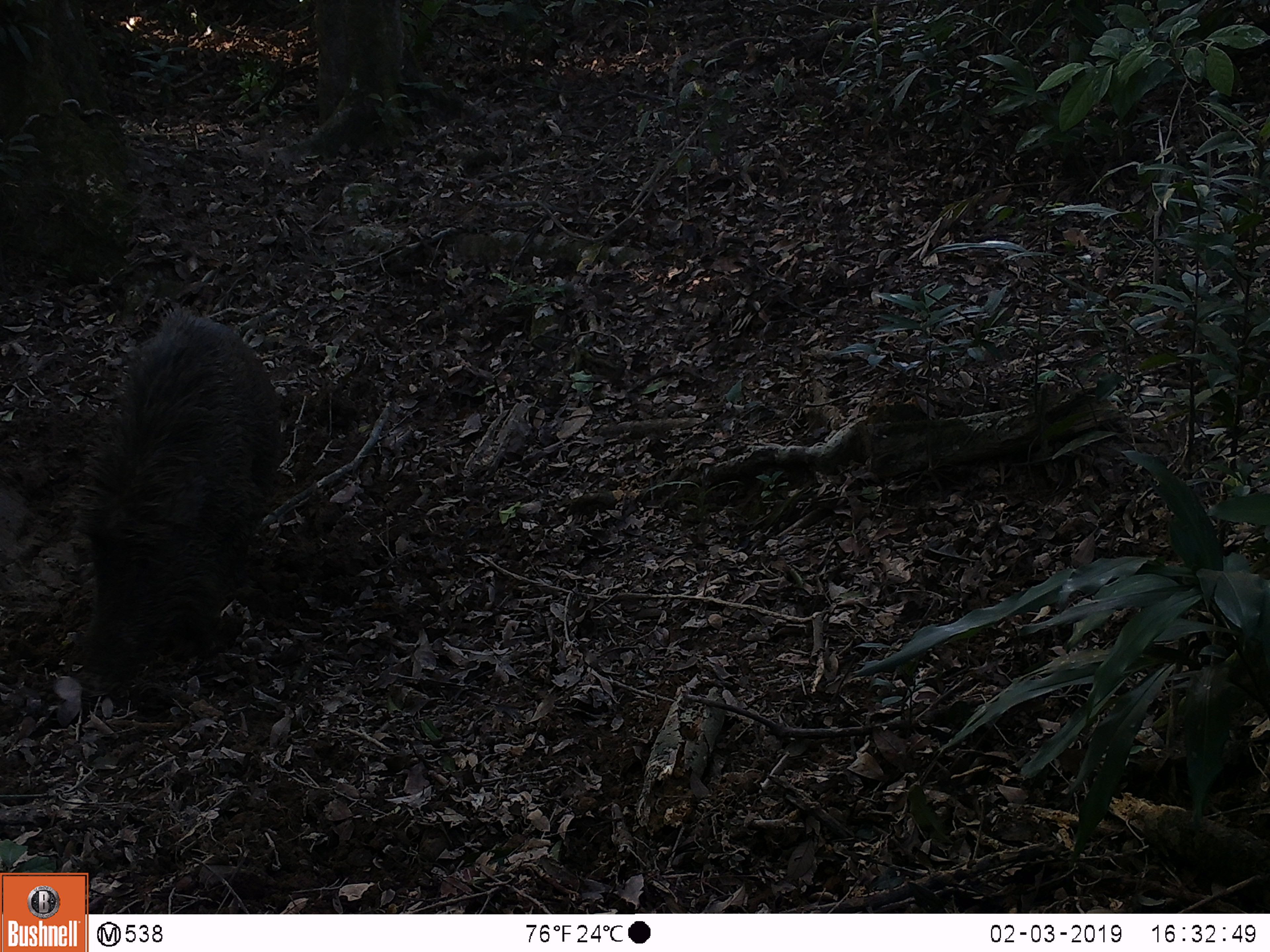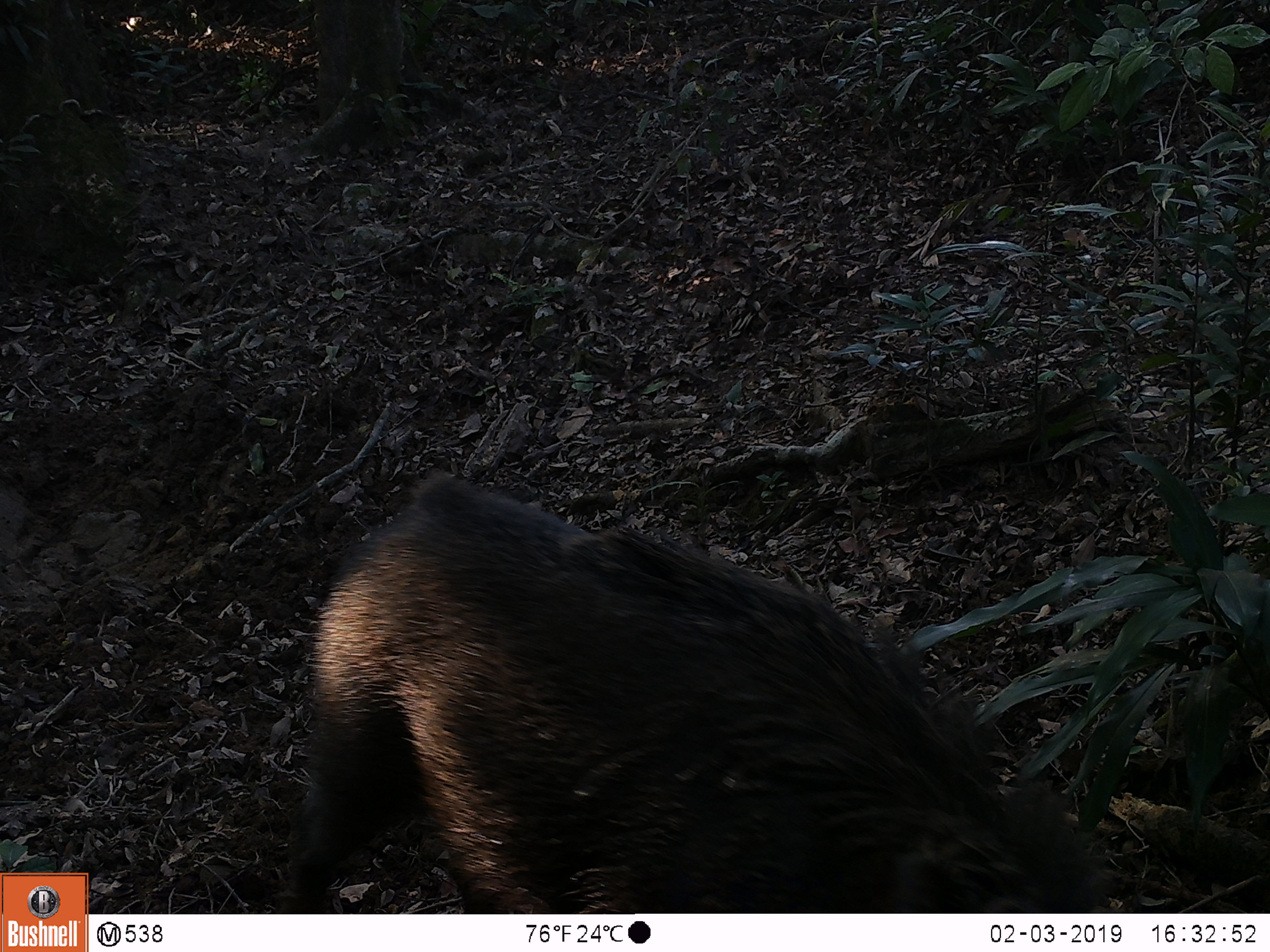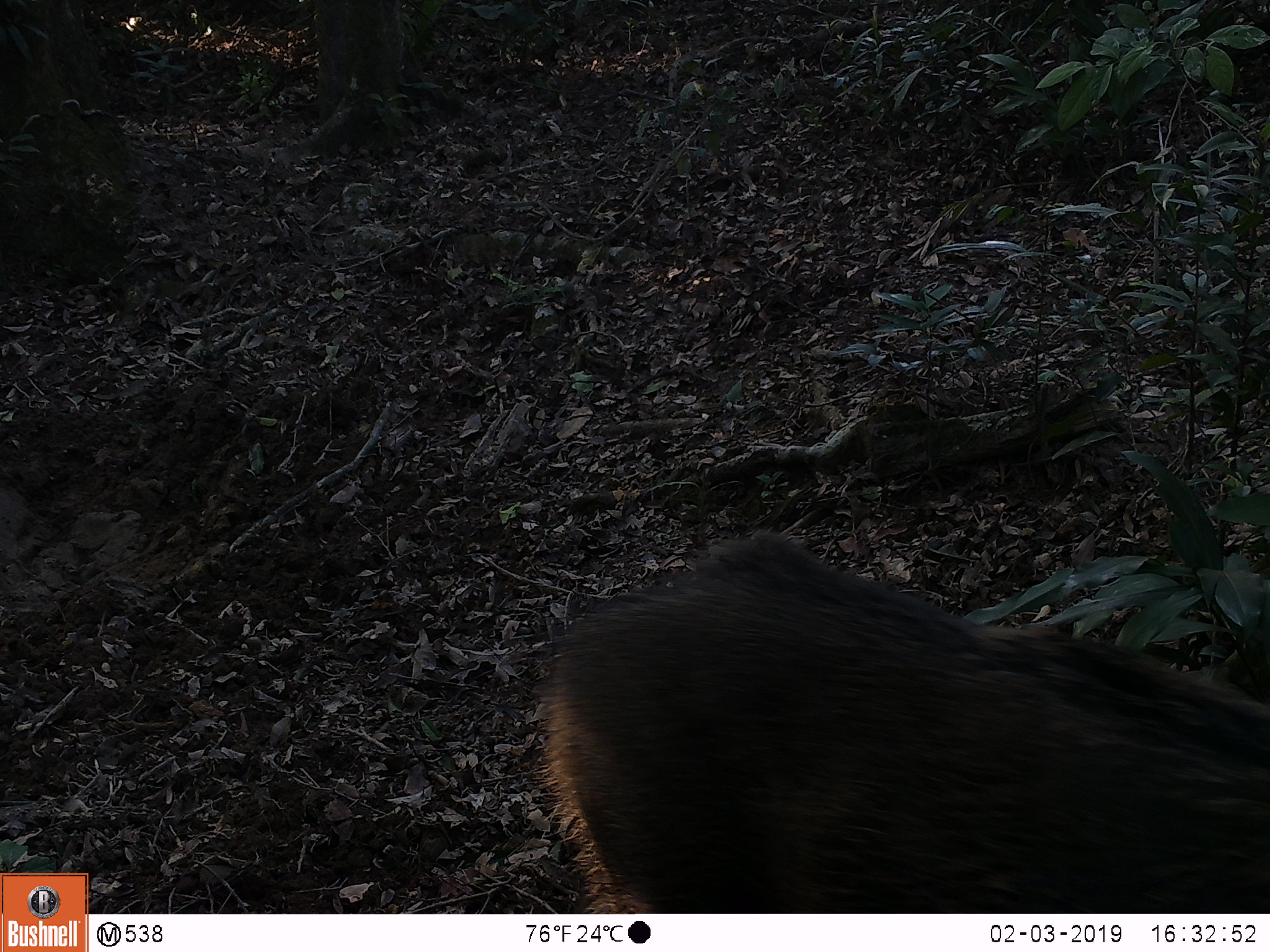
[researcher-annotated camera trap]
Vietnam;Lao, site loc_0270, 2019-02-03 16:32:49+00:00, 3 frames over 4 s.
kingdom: Animalia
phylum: Chordata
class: Mammalia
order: Artiodactyla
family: Suidae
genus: Sus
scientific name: Sus scrofa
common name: eurasian wild pig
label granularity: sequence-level